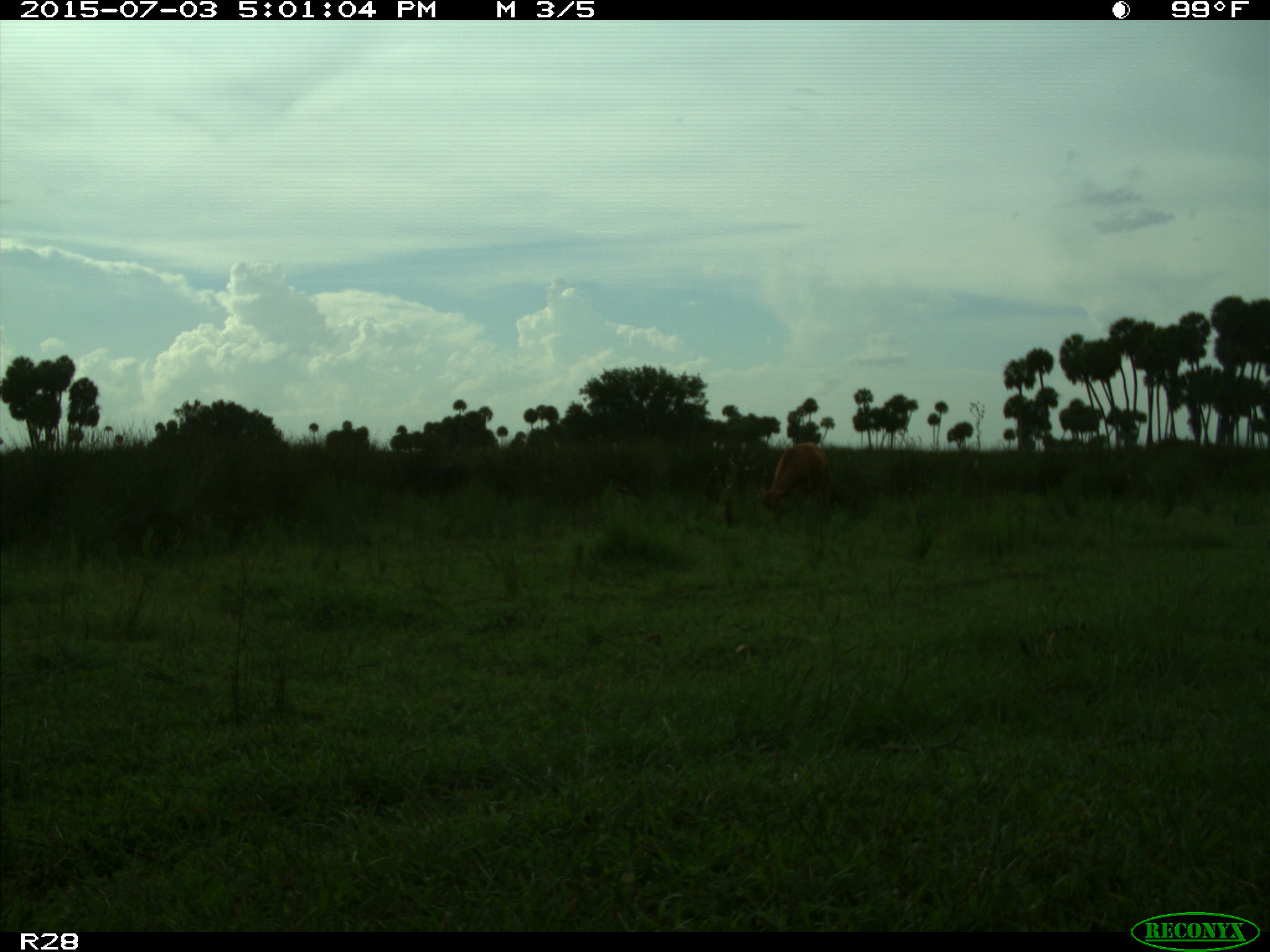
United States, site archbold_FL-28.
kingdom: Animalia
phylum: Chordata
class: Mammalia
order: Artiodactyla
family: Bovidae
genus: Bos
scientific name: Bos taurus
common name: domestic cow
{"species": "Bos taurus (domestic cow)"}